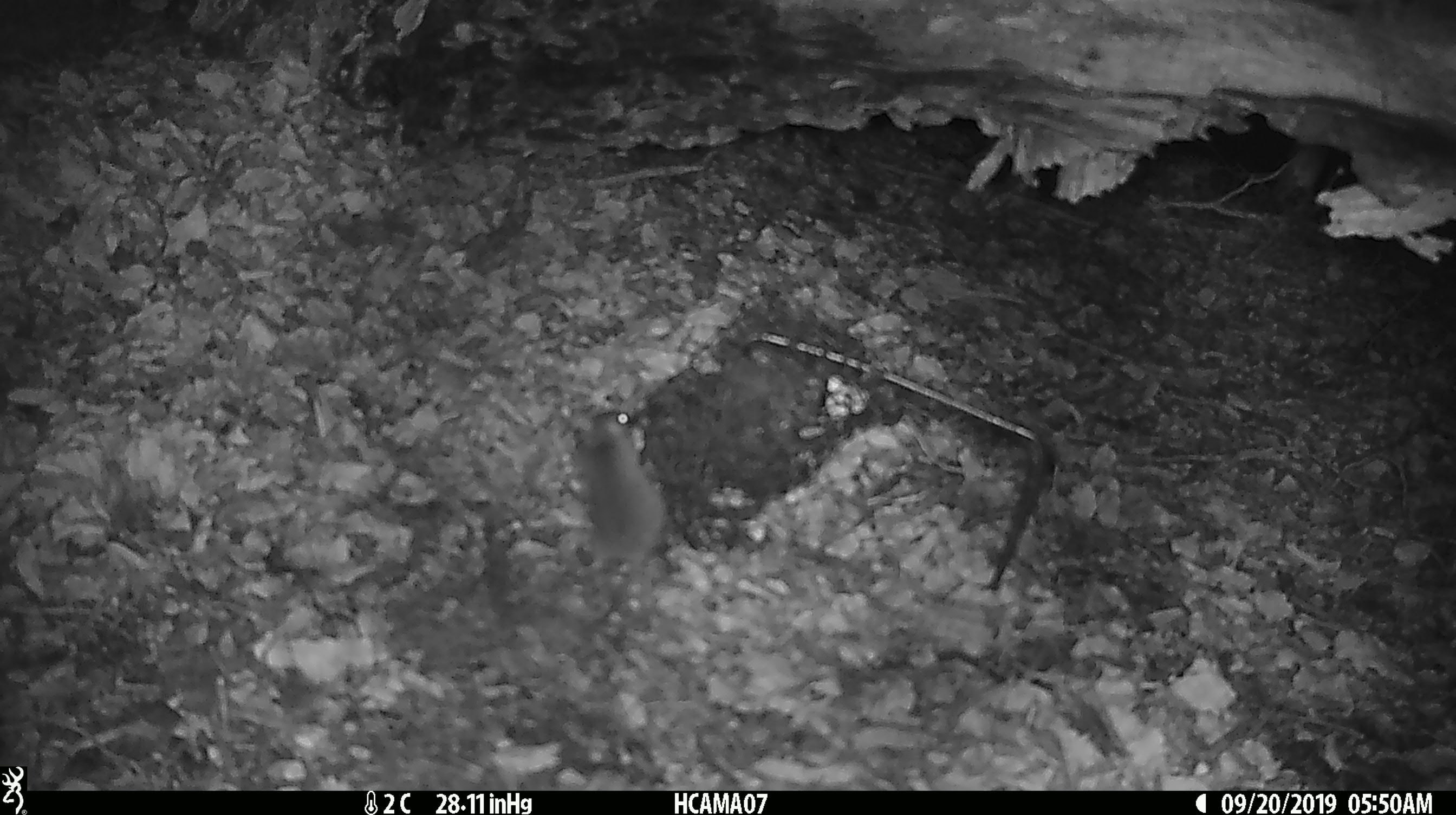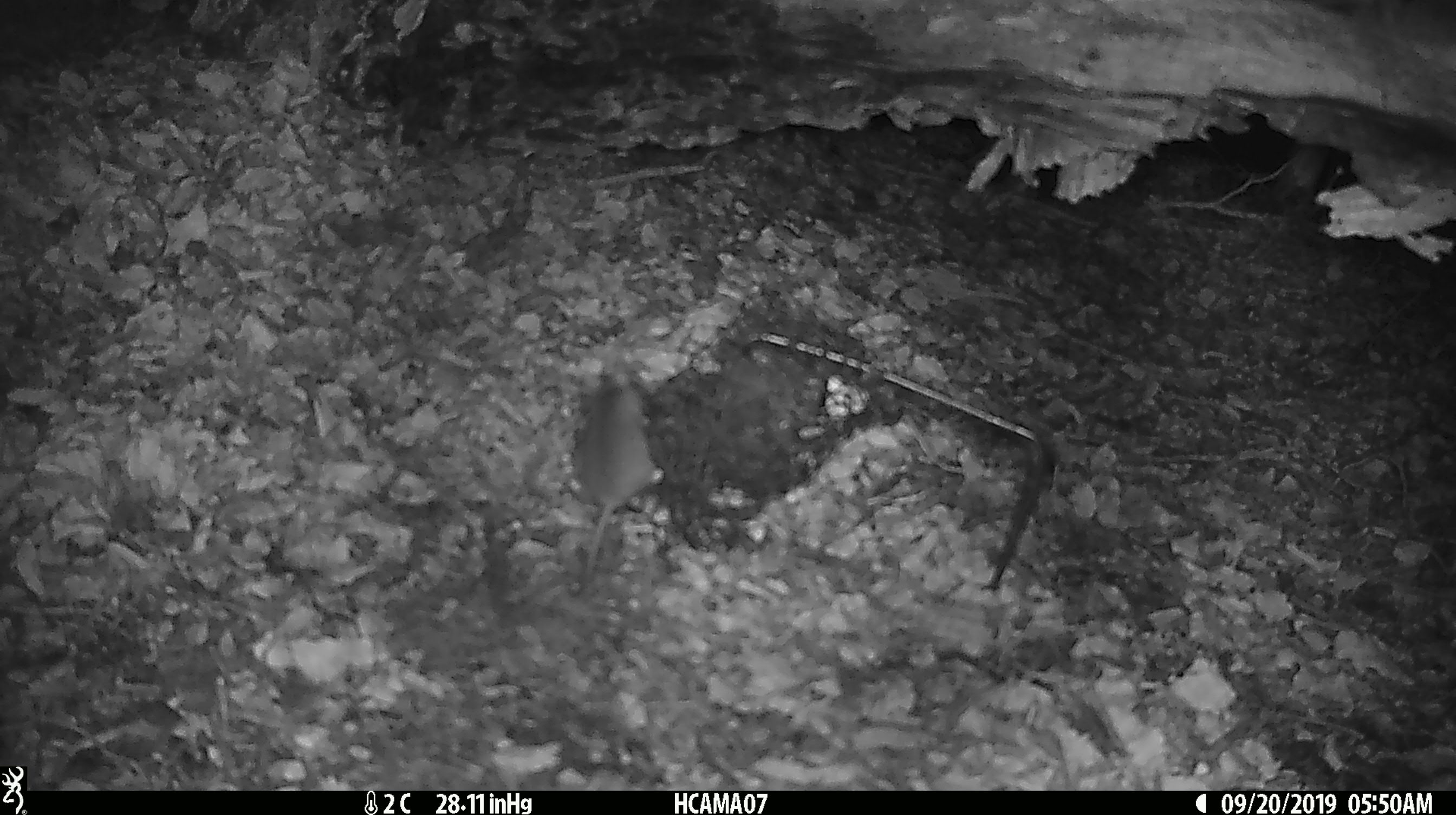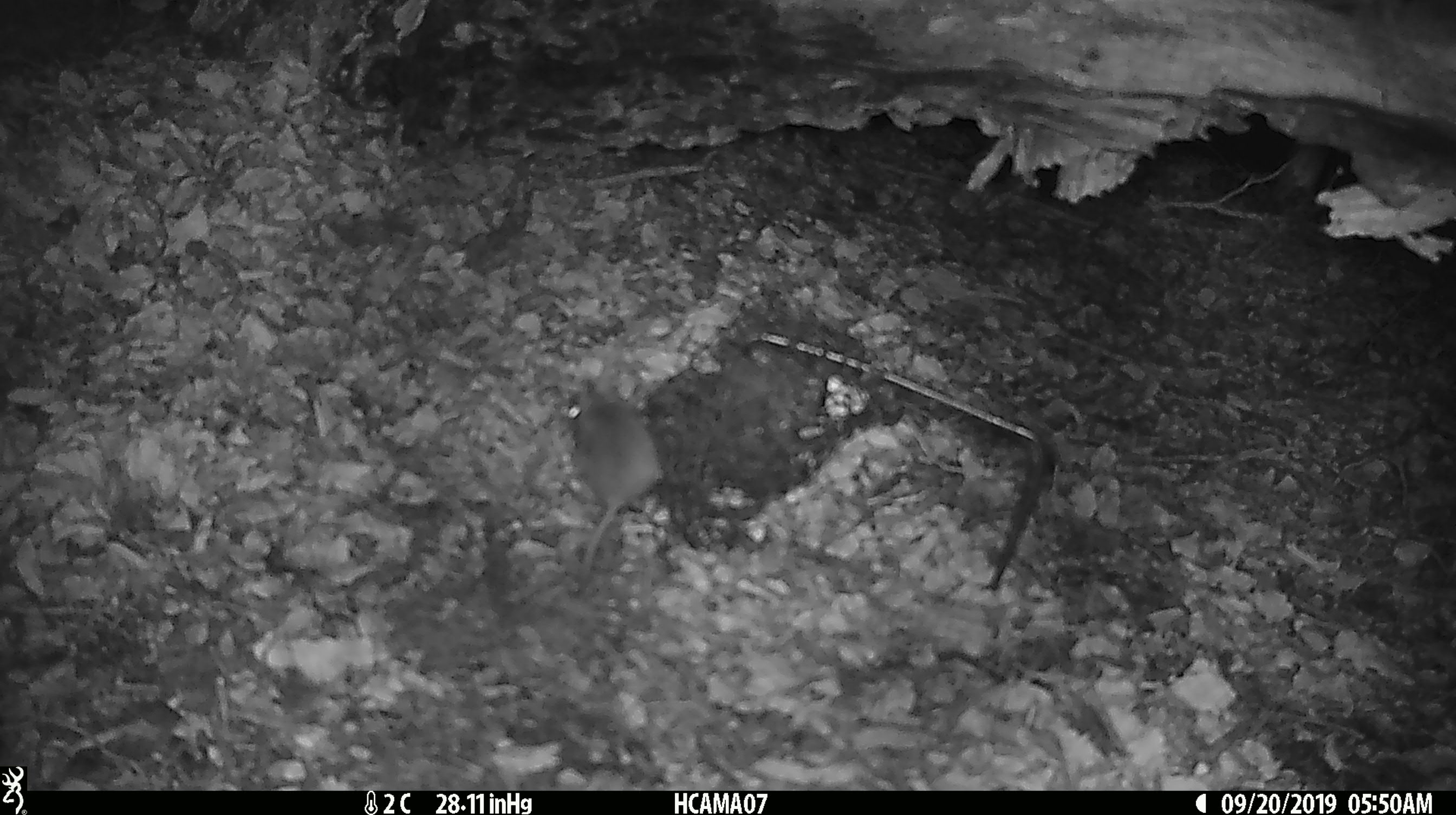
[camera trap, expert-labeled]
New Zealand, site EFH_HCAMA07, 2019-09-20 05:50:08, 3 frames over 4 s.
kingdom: Animalia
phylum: Chordata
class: Mammalia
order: Rodentia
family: Muridae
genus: Mus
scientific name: Mus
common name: mouse